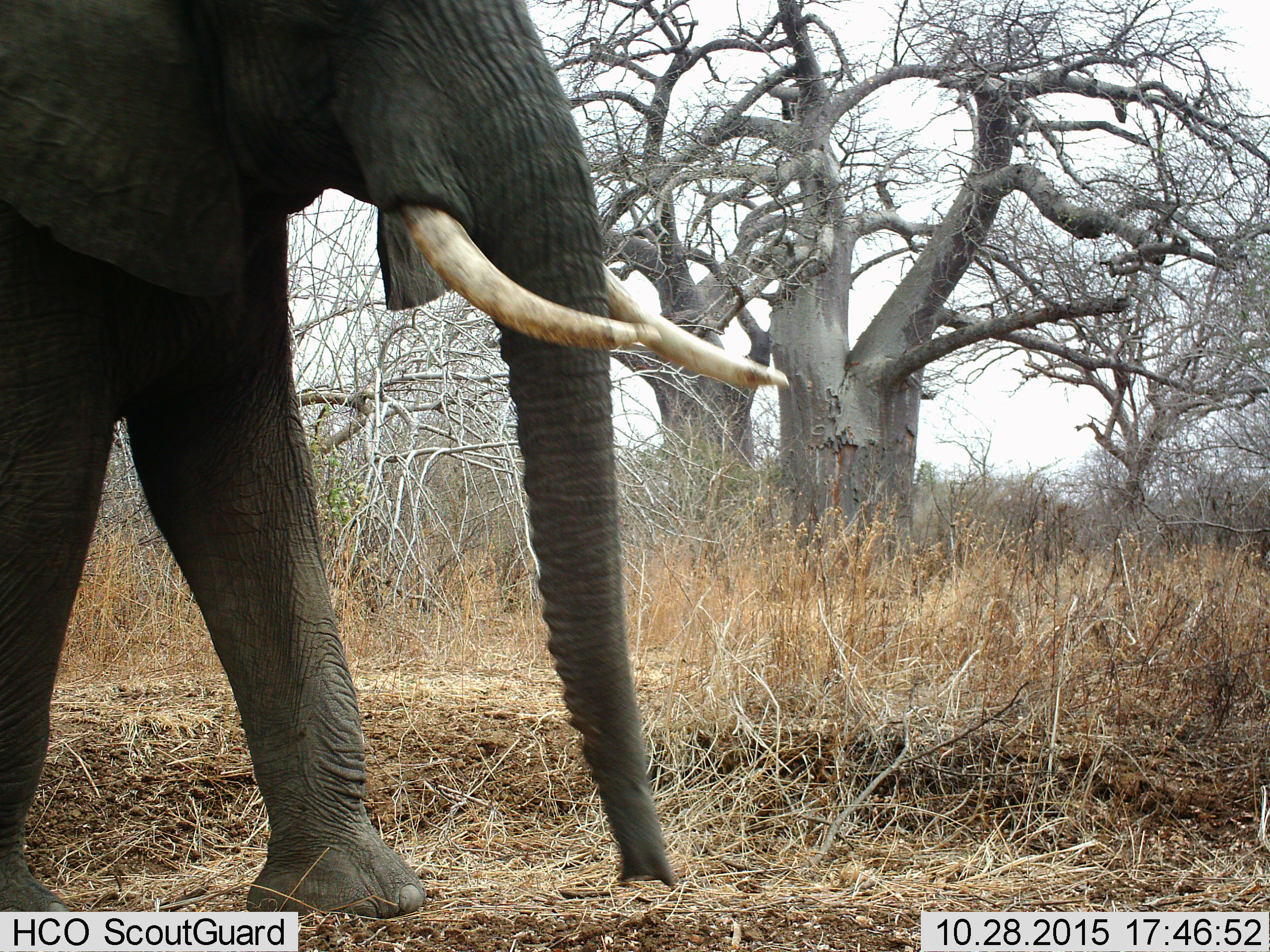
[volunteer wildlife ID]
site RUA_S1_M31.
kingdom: Animalia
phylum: Chordata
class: Mammalia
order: Proboscidea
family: Elephantidae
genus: Loxodonta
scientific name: Loxodonta africana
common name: african bush elephant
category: elephant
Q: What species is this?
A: Elephant (african bush elephant) (Loxodonta africana).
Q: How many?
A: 1.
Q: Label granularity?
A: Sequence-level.